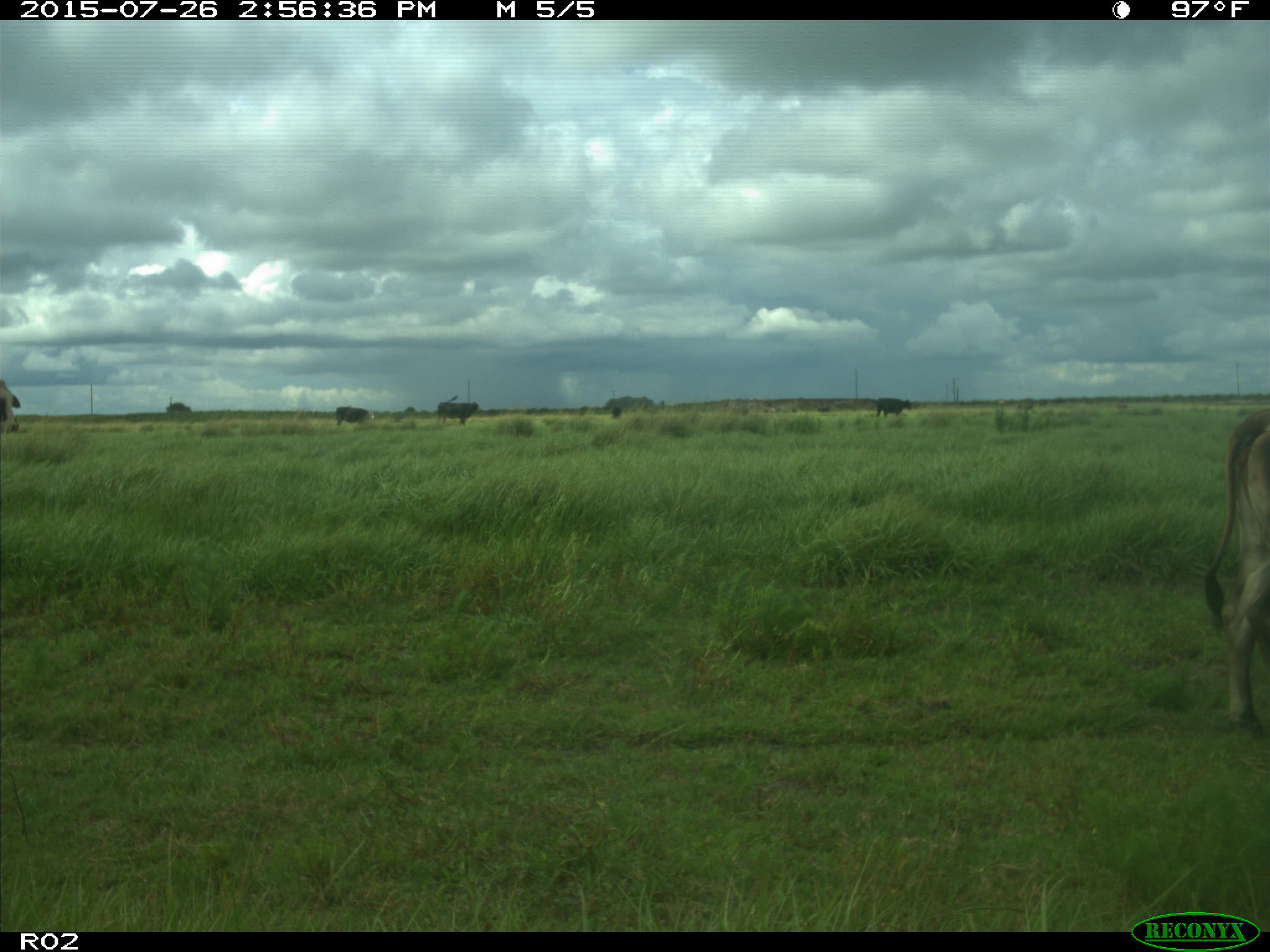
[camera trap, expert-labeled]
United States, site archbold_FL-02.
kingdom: Animalia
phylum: Chordata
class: Mammalia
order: Artiodactyla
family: Bovidae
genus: Bos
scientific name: Bos taurus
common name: domestic cow